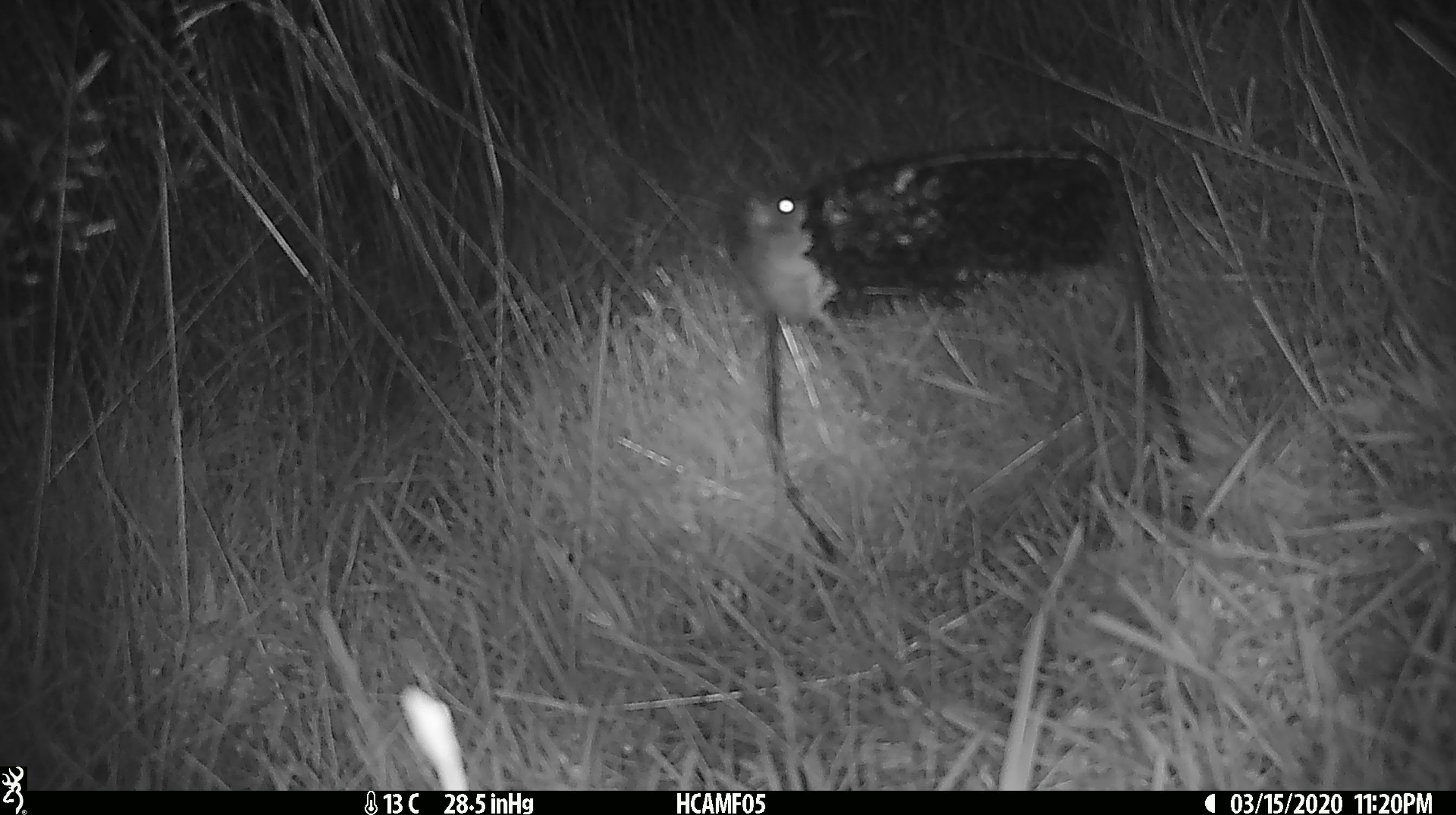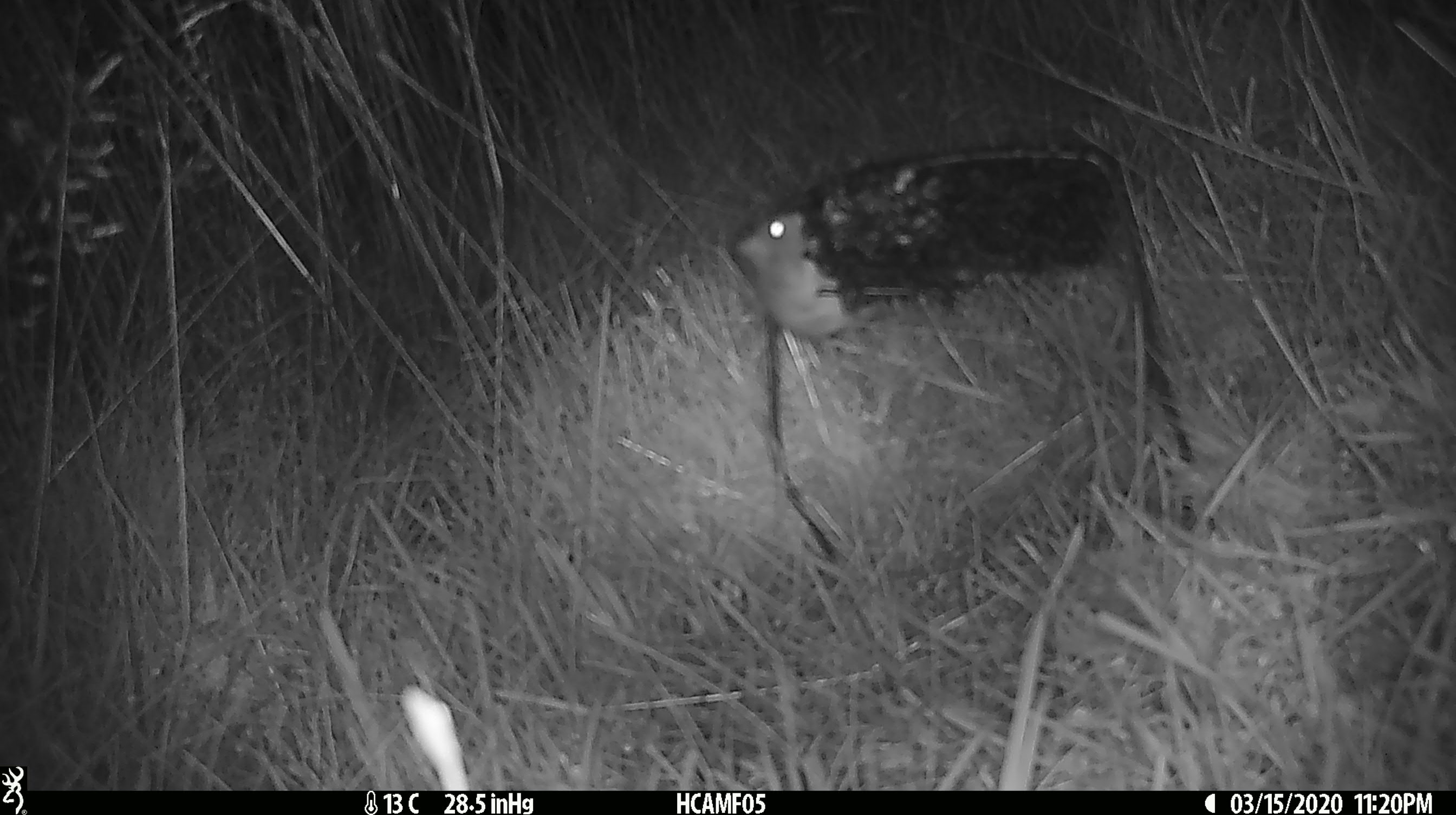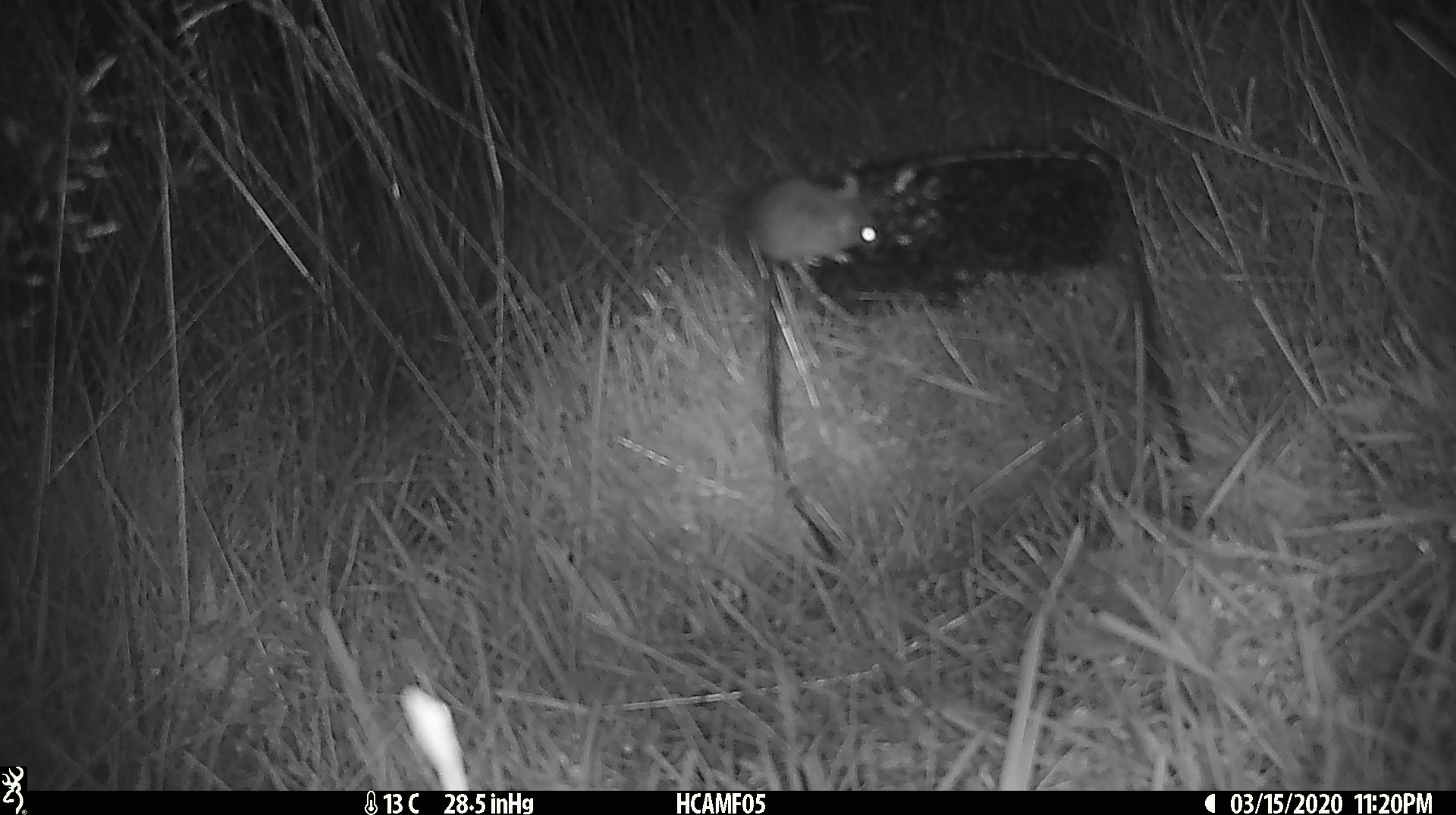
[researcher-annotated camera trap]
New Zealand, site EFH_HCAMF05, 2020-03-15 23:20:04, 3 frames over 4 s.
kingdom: Animalia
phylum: Chordata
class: Mammalia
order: Rodentia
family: Muridae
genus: Mus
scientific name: Mus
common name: mouse